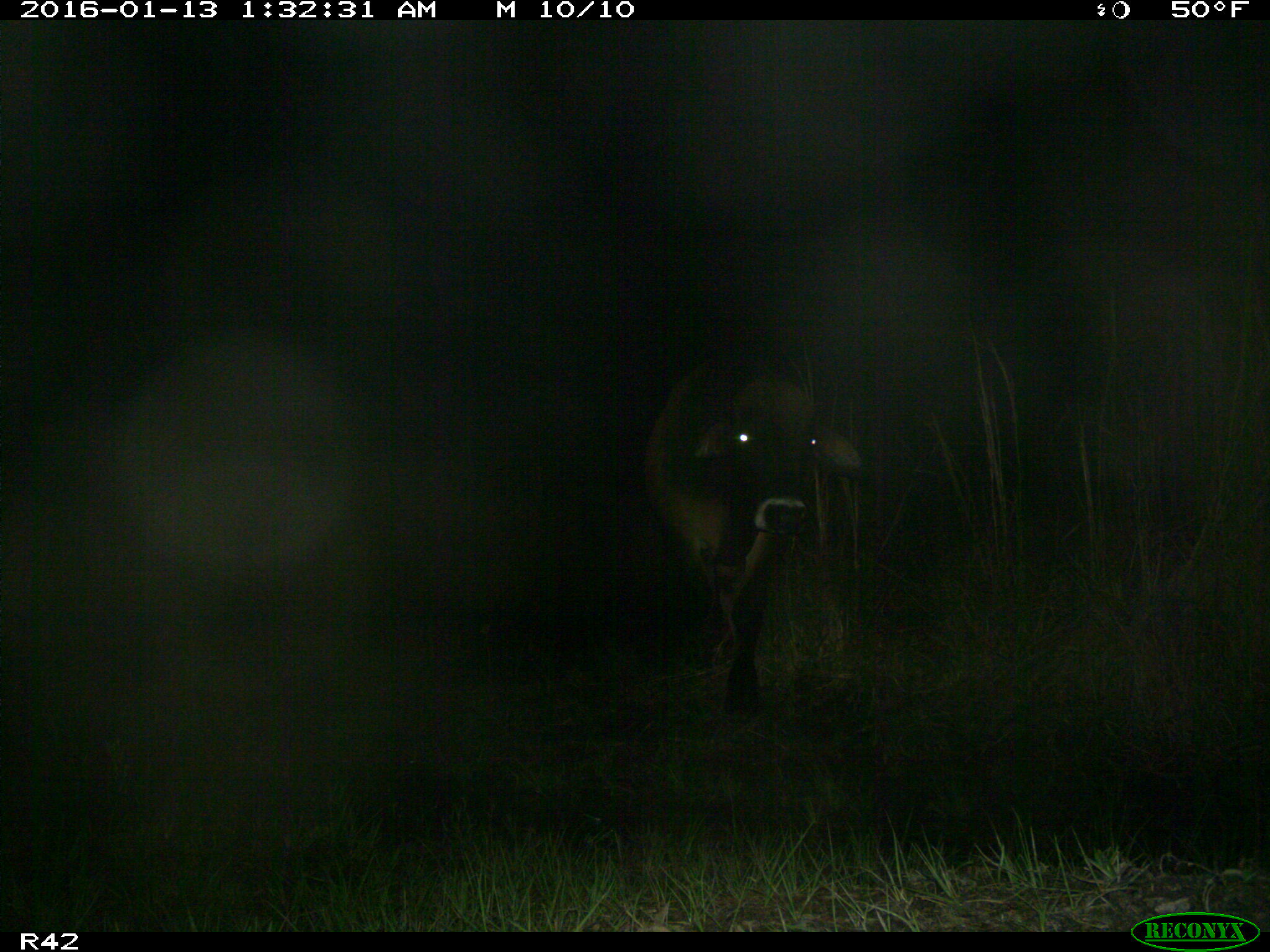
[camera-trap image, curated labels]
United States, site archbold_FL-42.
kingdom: Animalia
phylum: Chordata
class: Mammalia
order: Artiodactyla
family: Bovidae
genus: Bos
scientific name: Bos taurus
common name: domestic cow